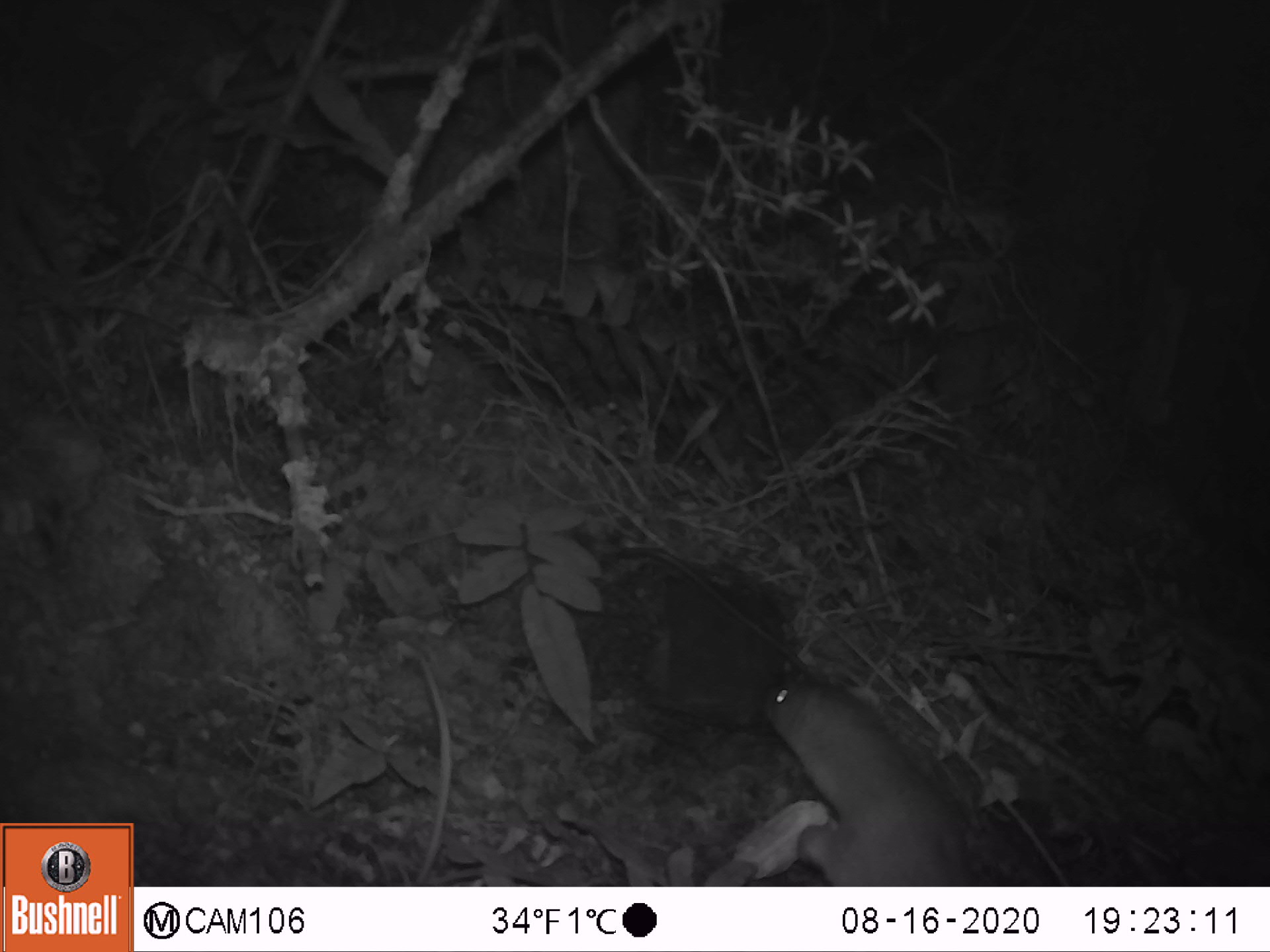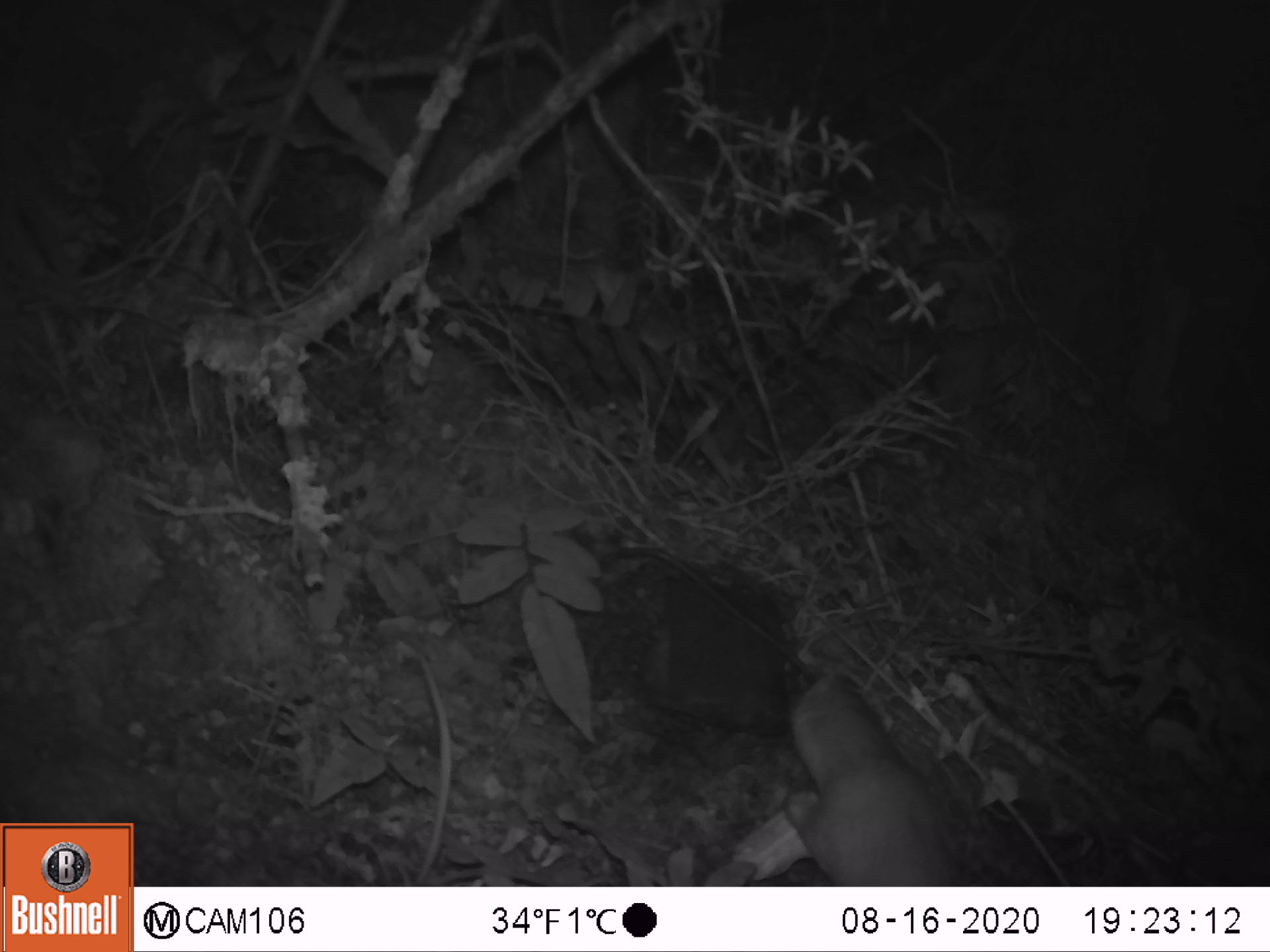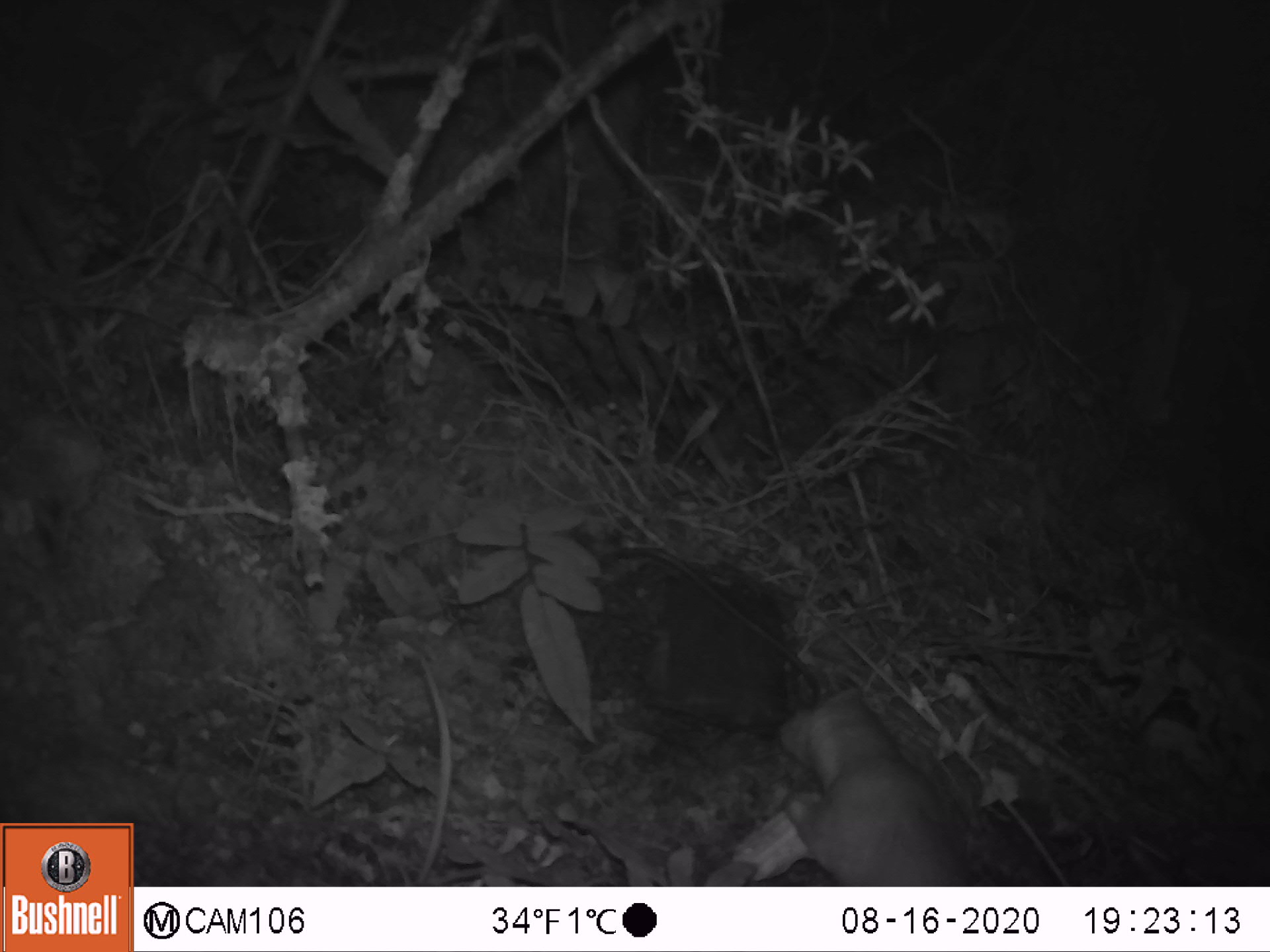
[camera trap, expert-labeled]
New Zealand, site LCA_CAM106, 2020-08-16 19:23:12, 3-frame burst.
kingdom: Animalia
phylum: Chordata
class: Mammalia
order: Carnivora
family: Mustelidae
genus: Mustela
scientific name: Mustela erminea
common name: stoat